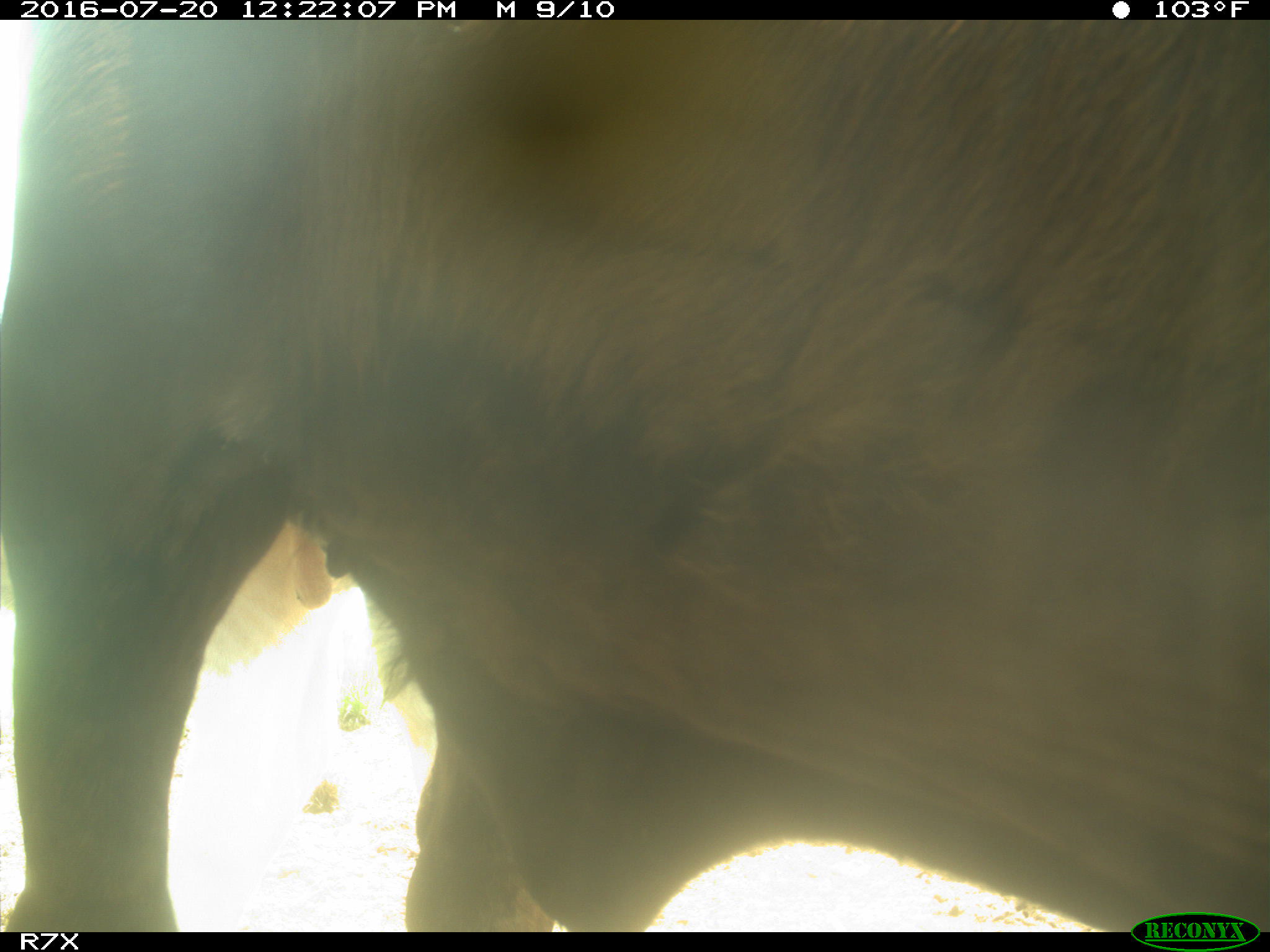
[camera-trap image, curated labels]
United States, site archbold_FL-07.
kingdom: Animalia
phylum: Chordata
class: Mammalia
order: Artiodactyla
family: Bovidae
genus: Bos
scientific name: Bos taurus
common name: domestic cow